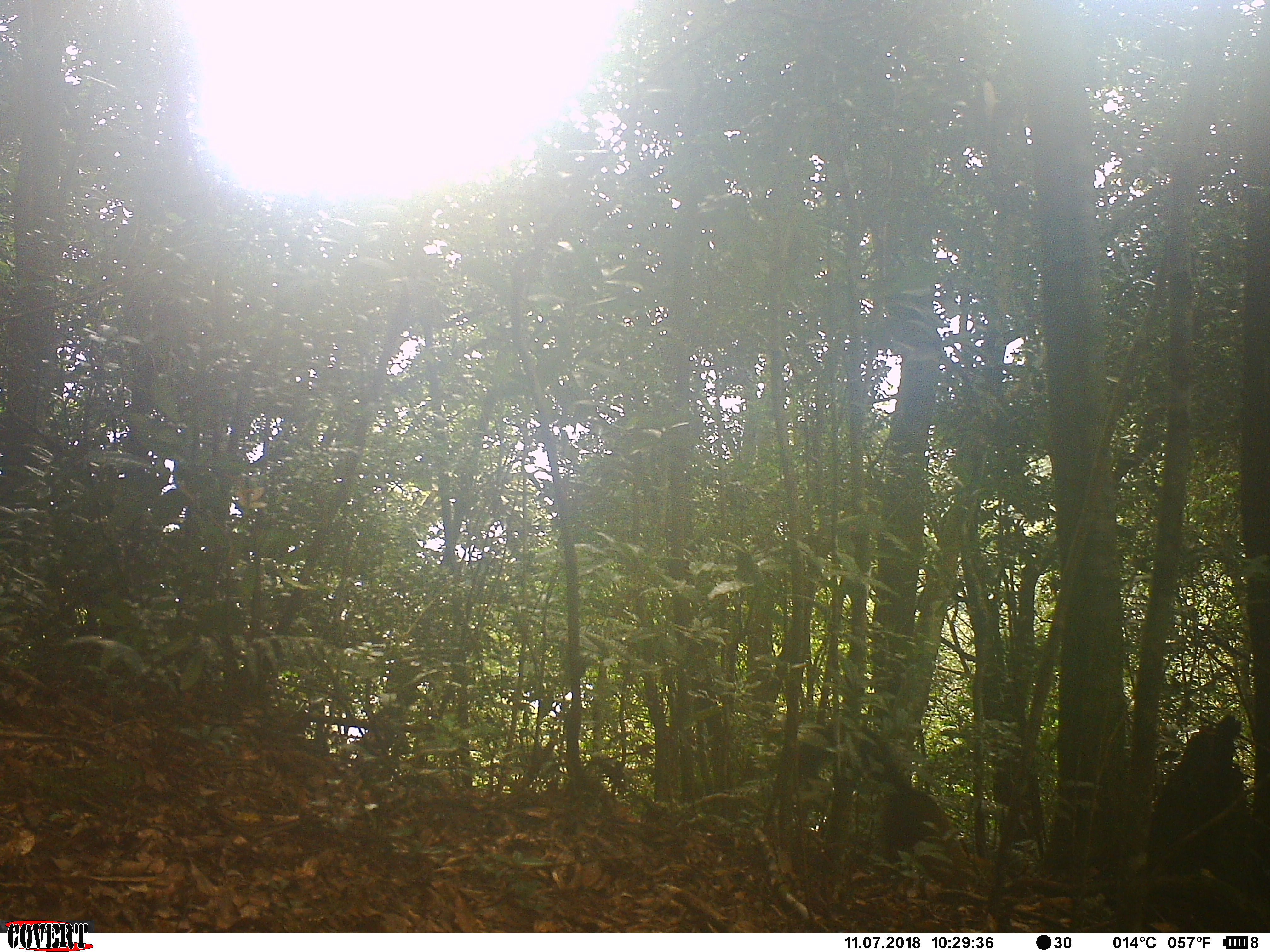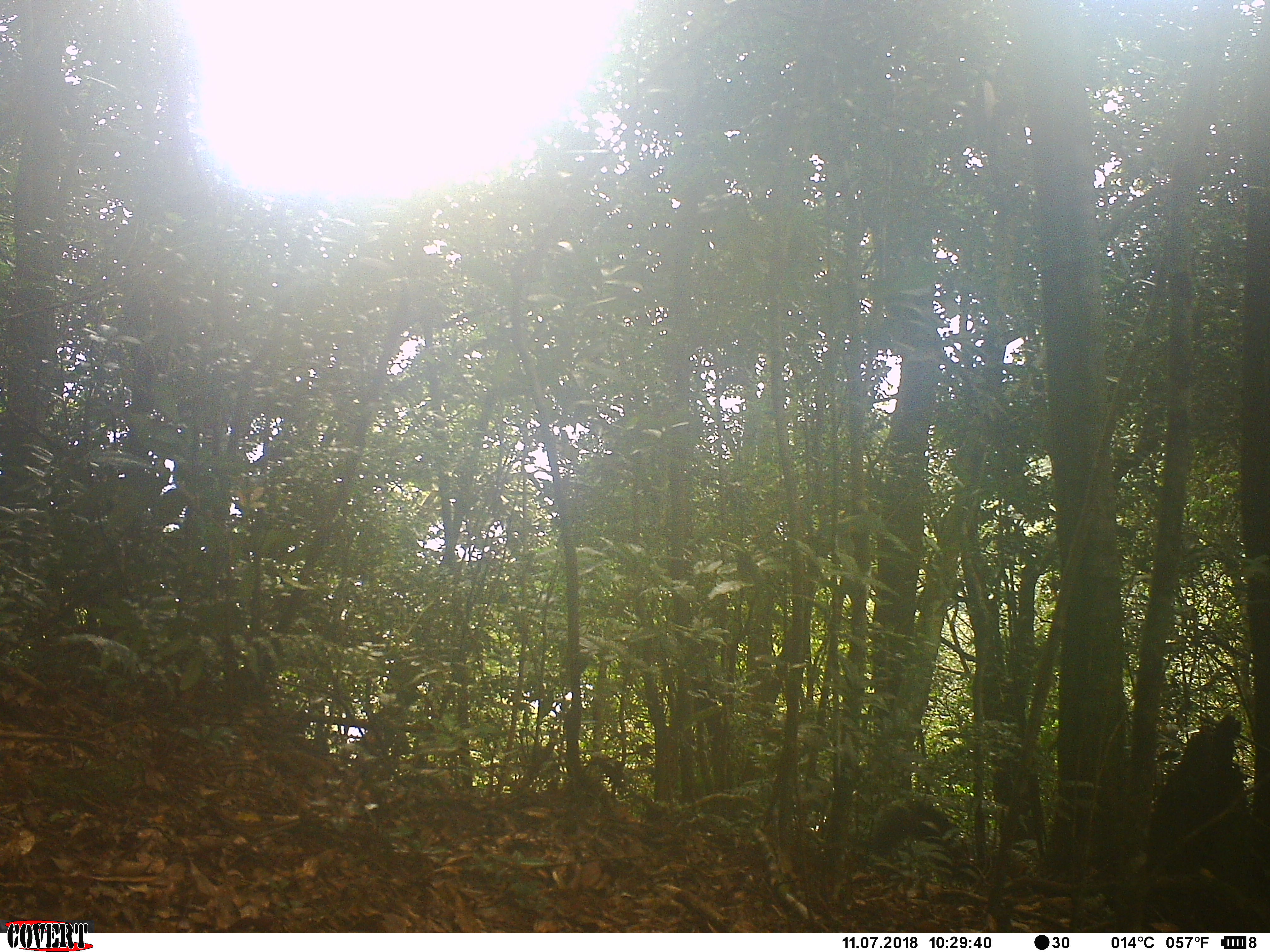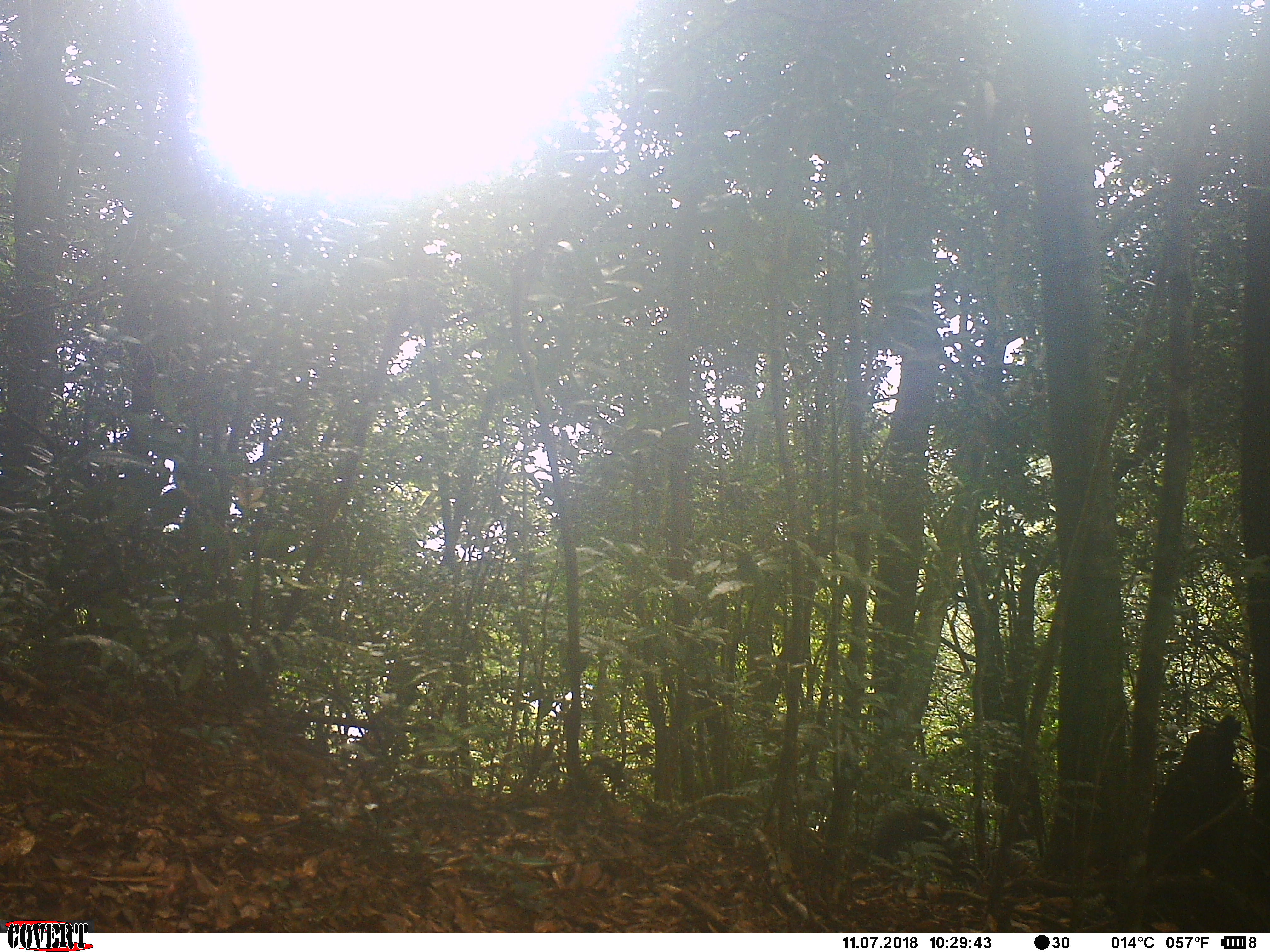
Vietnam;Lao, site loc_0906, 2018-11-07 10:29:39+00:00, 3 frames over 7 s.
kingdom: Animalia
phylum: Chordata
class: Mammalia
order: Carnivora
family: Mustelidae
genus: Martes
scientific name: Martes flavigula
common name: yellow-throated marten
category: yellow throated marten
Yellow throated marten (yellow-throated marten) (Martes flavigula). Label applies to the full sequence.